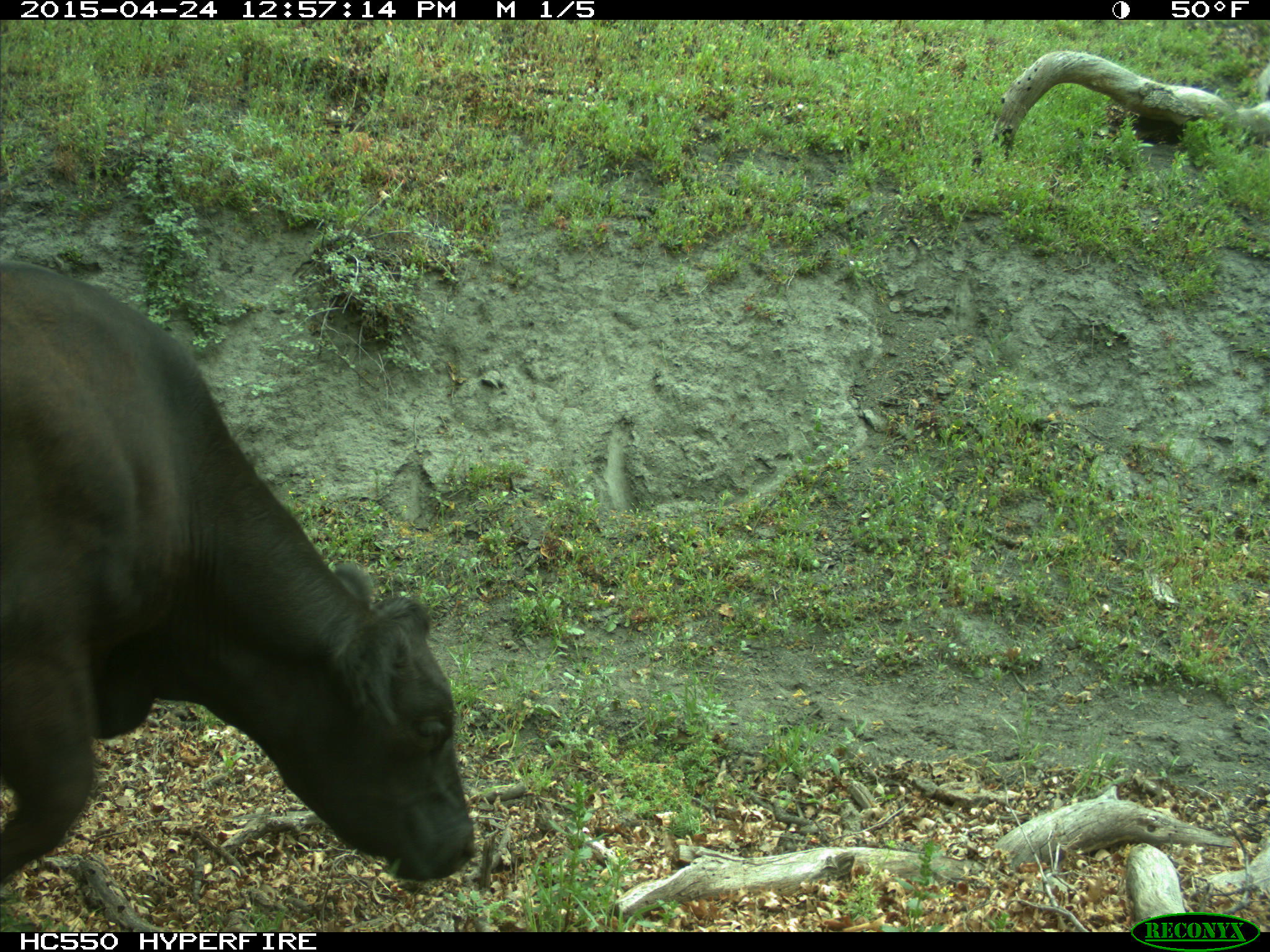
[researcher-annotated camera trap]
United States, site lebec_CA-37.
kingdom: Animalia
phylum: Chordata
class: Mammalia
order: Artiodactyla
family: Bovidae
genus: Bos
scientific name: Bos taurus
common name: domestic cow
Bos taurus (domestic cow).